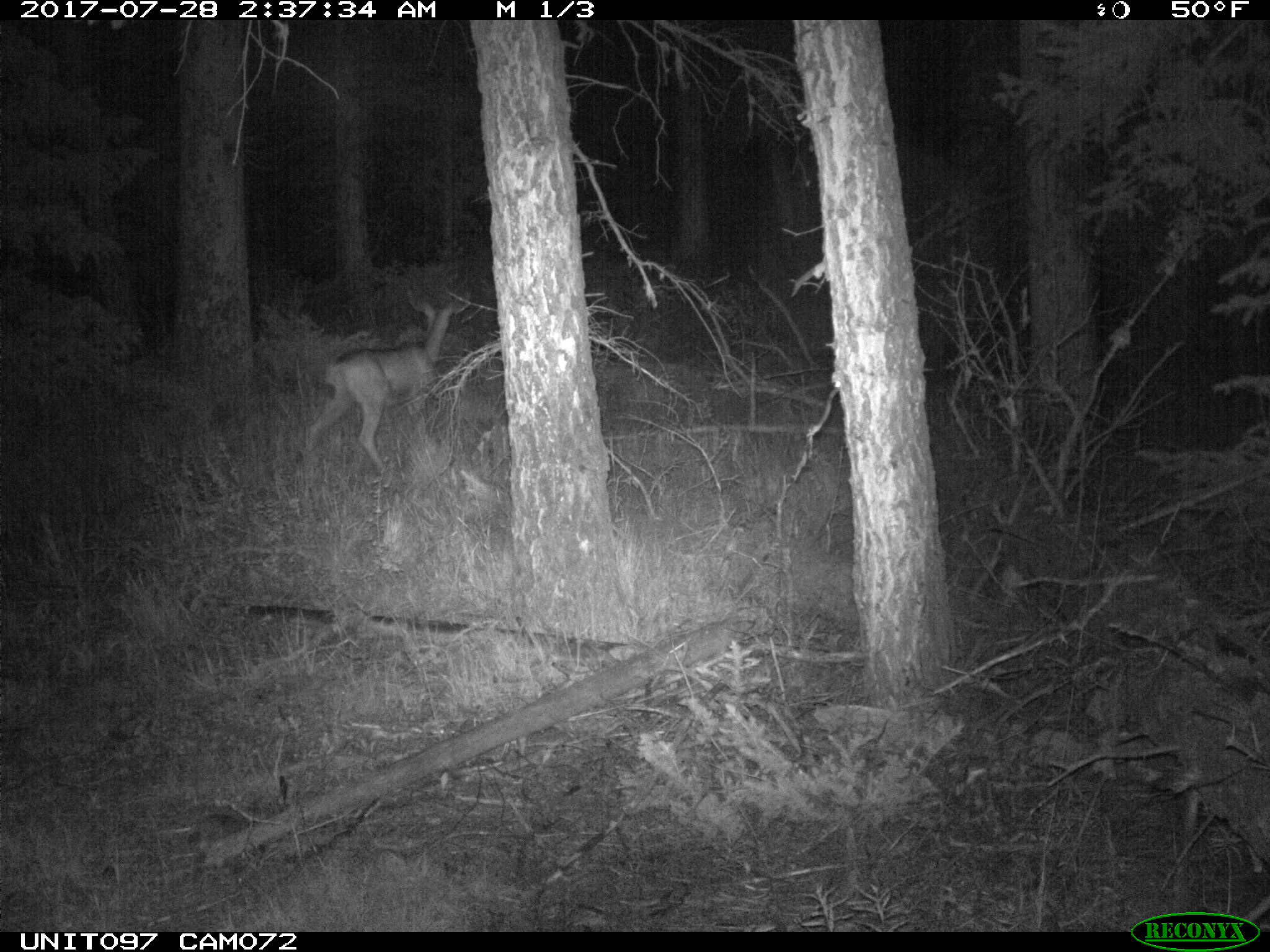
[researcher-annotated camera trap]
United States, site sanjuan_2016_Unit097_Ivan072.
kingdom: Animalia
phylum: Chordata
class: Mammalia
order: Artiodactyla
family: Cervidae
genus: Odocoileus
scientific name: Odocoileus hemionus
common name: mule deer